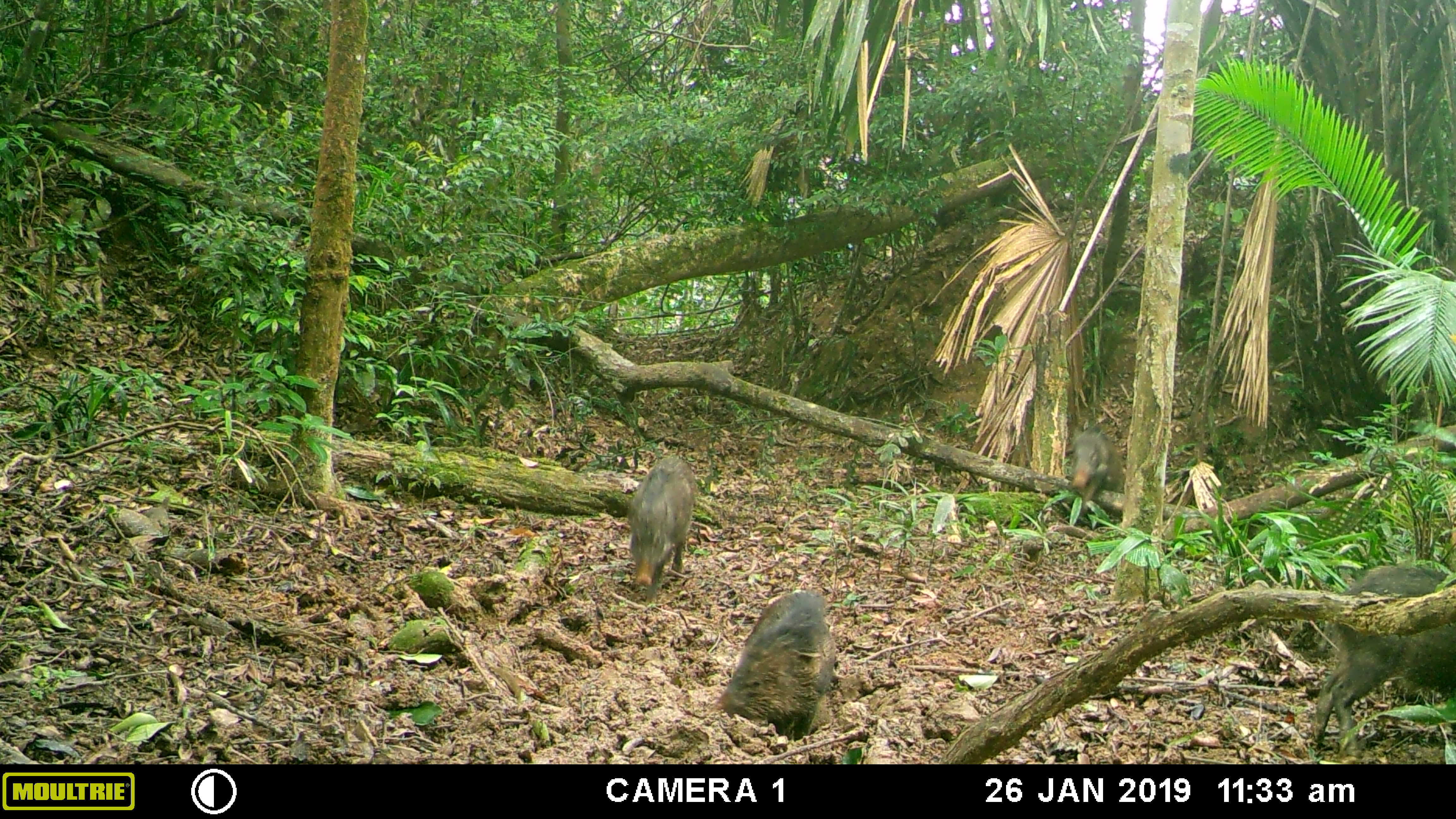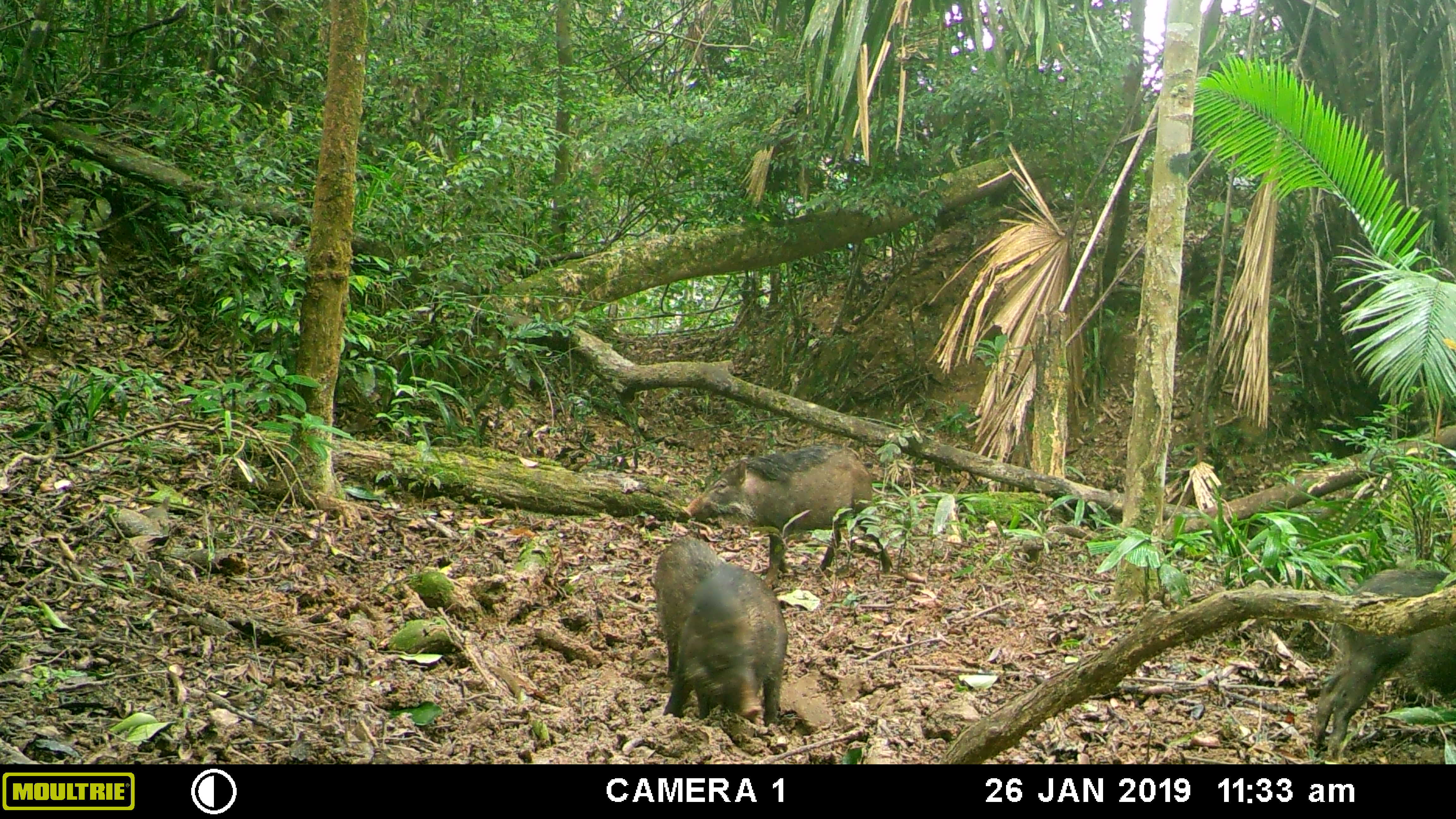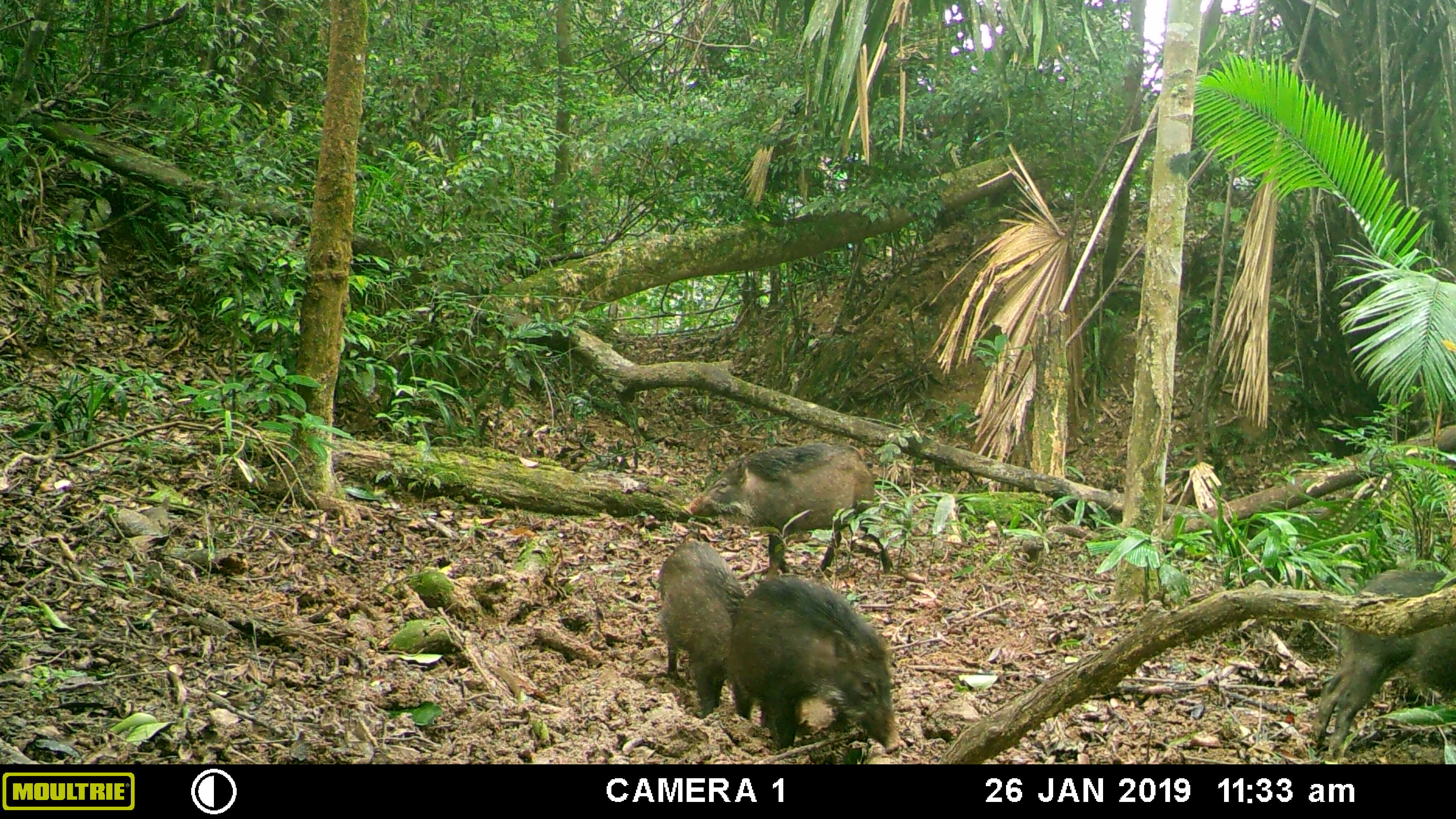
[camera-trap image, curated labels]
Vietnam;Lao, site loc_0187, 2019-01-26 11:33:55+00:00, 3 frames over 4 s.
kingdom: Animalia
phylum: Chordata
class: Mammalia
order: Artiodactyla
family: Suidae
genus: Sus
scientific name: Sus scrofa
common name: eurasian wild pig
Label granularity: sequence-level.